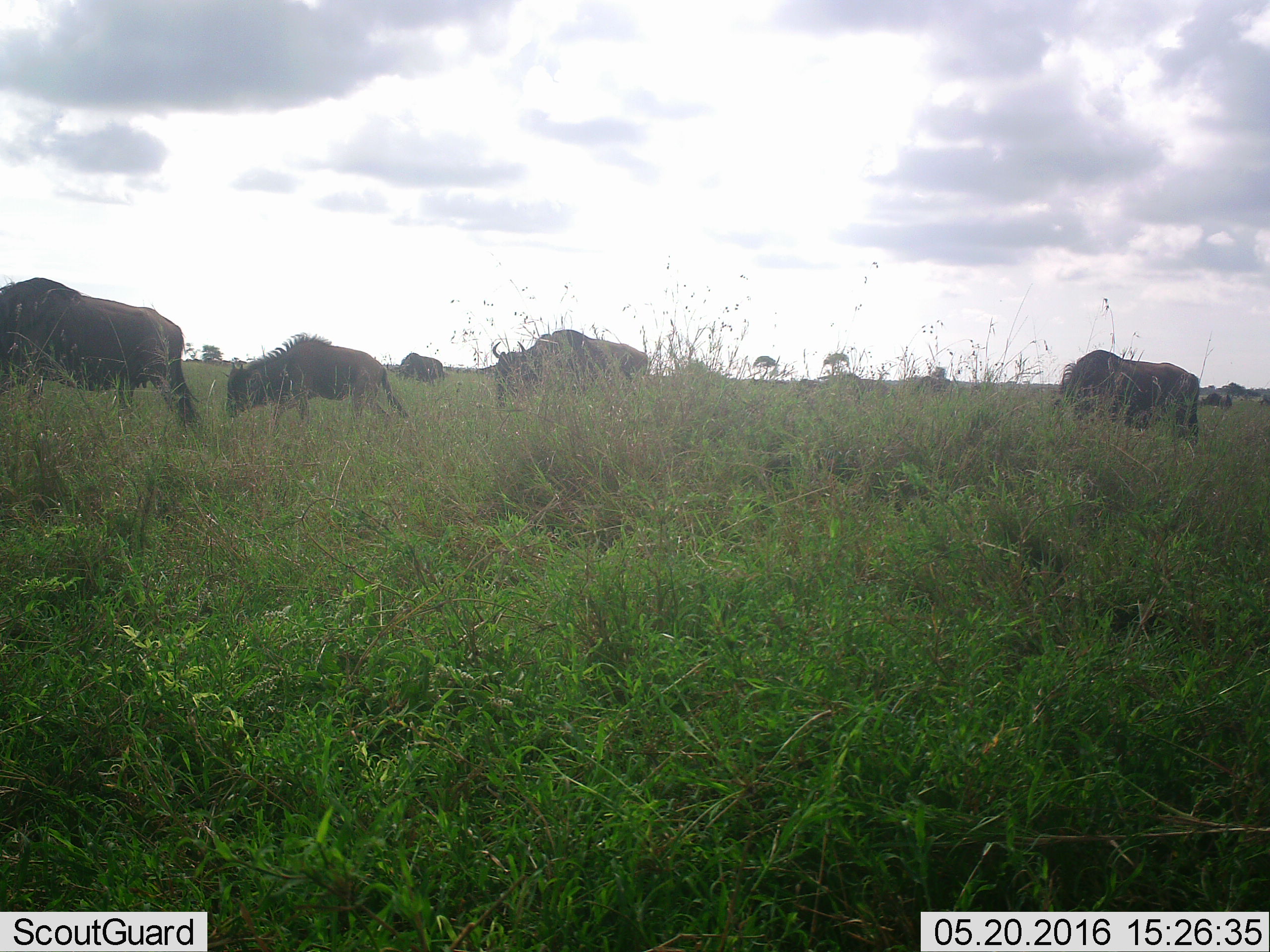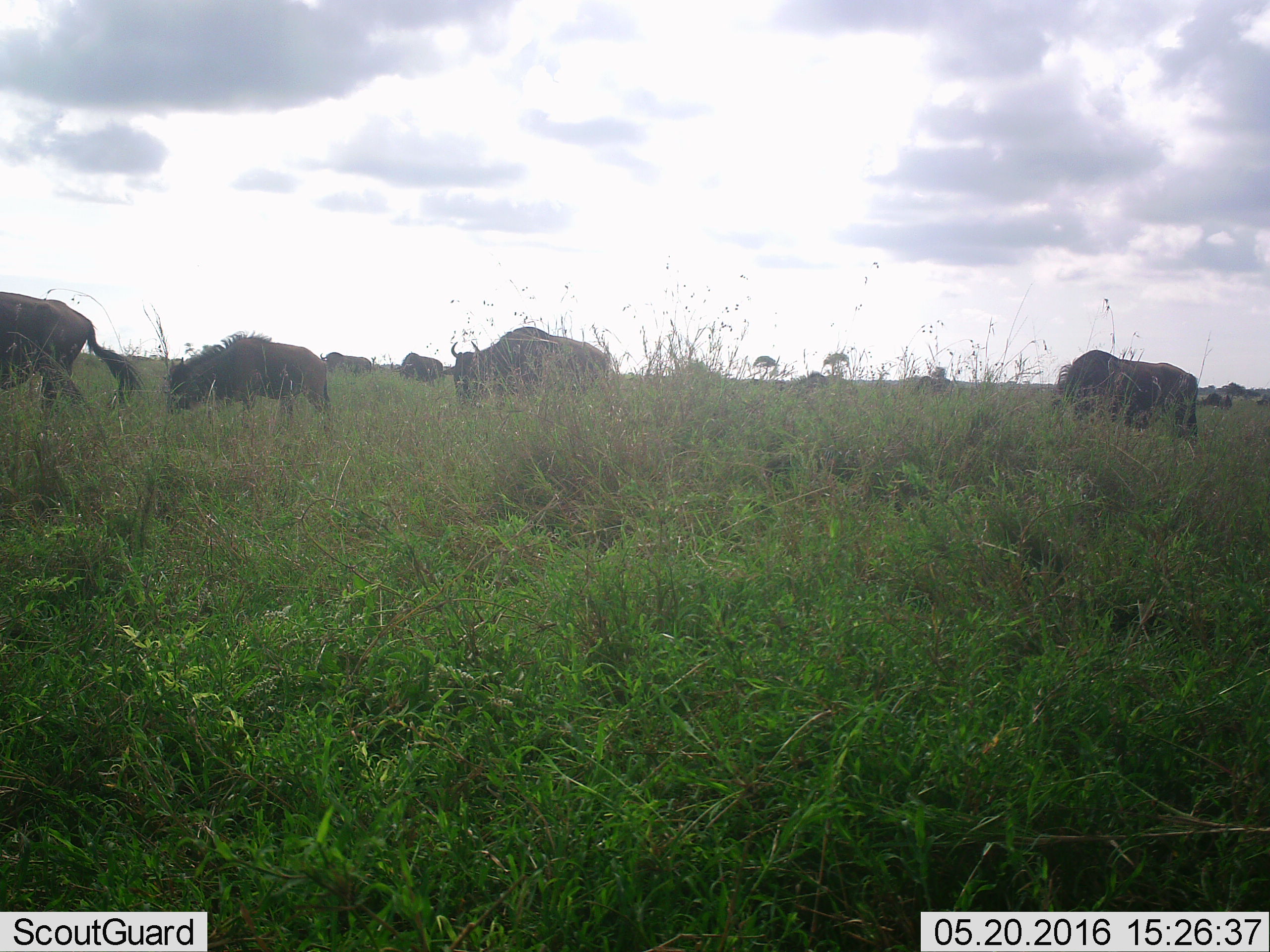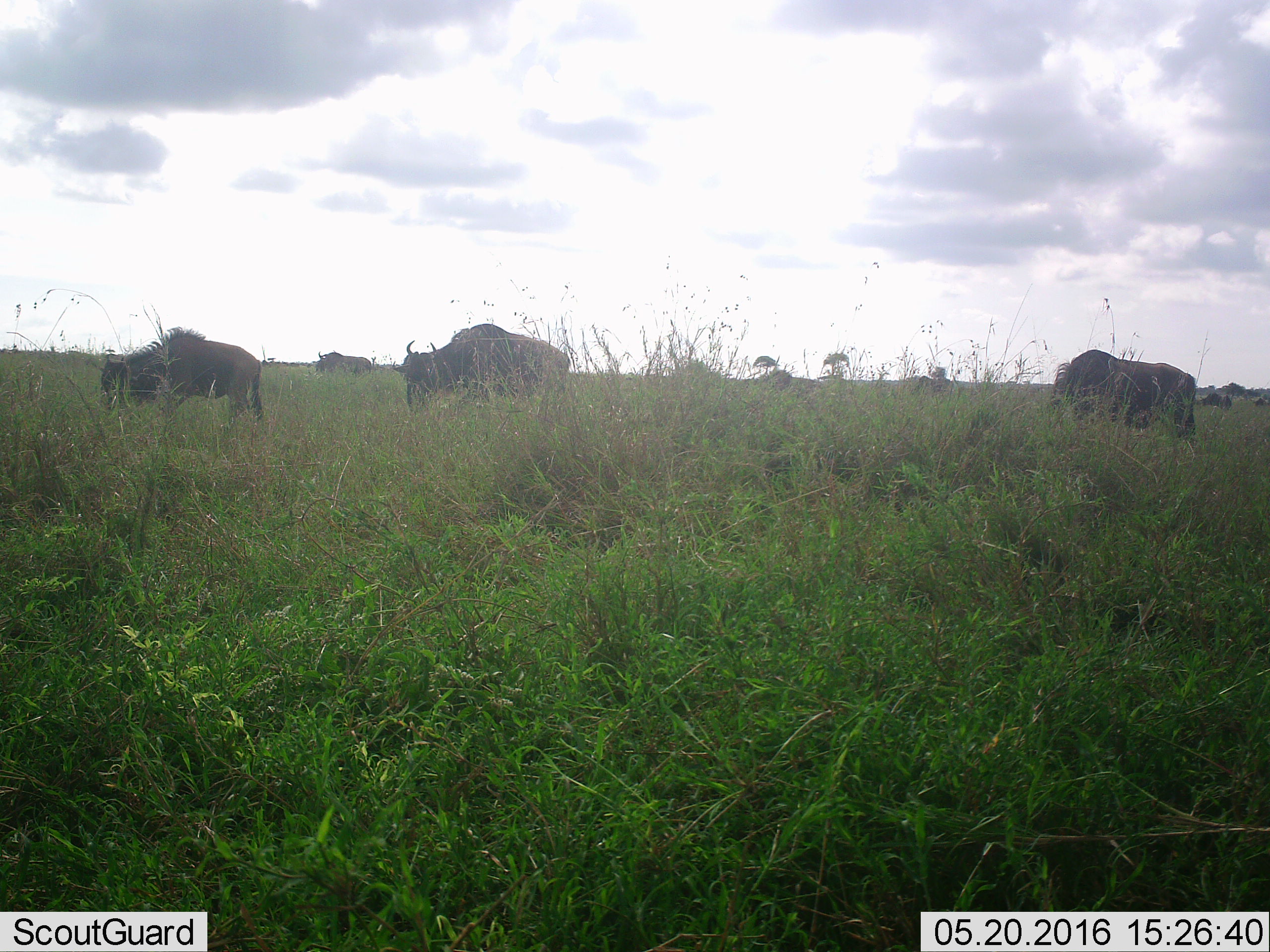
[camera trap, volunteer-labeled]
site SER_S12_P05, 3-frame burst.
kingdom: Animalia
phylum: Chordata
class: Mammalia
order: Artiodactyla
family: Bovidae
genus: Connochaetes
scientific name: Connochaetes taurinus taurinus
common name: blue wildebeest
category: wildebeestblue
Wildebeestblue (blue wildebeest) (Connochaetes taurinus taurinus), count 7. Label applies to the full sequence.